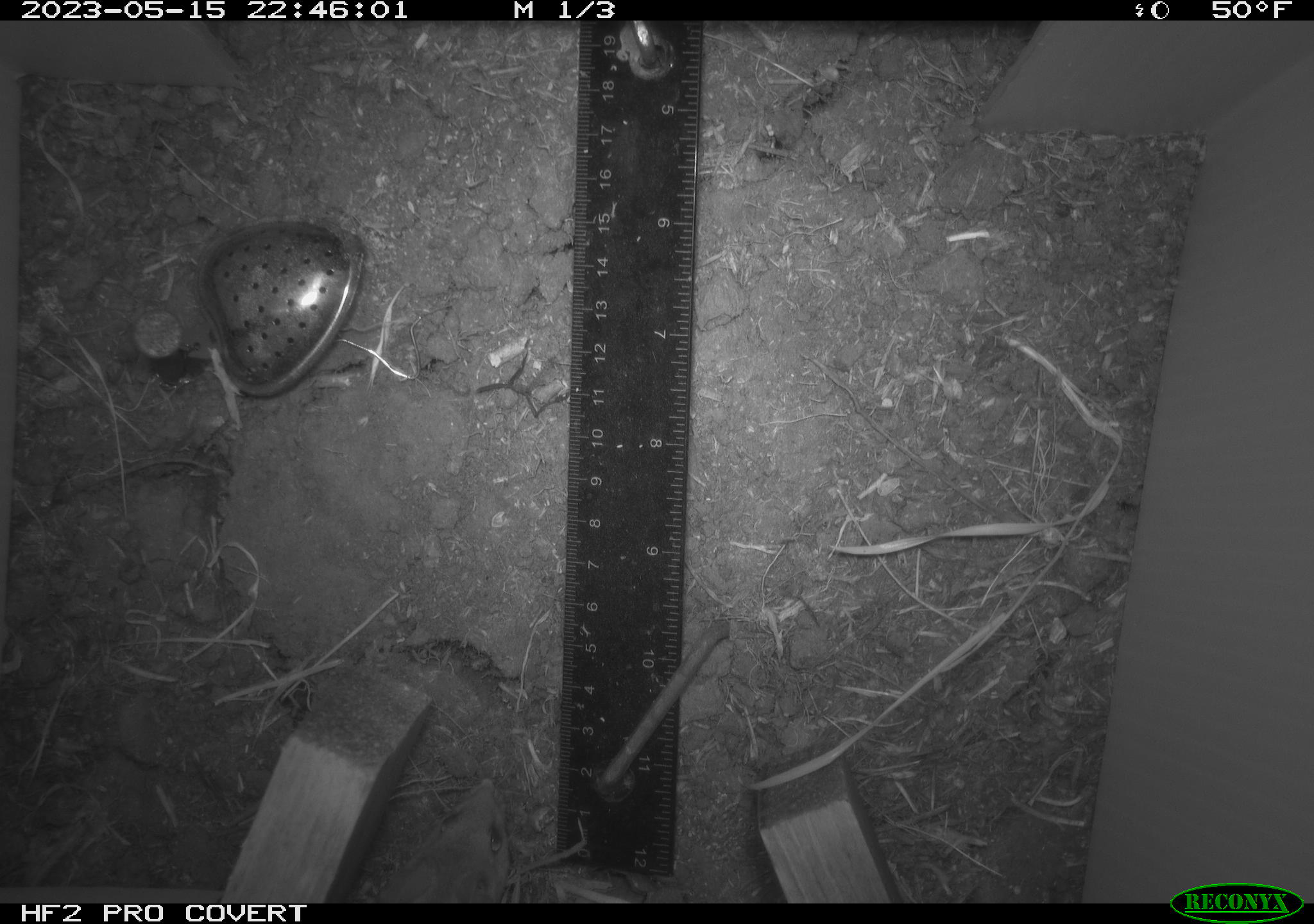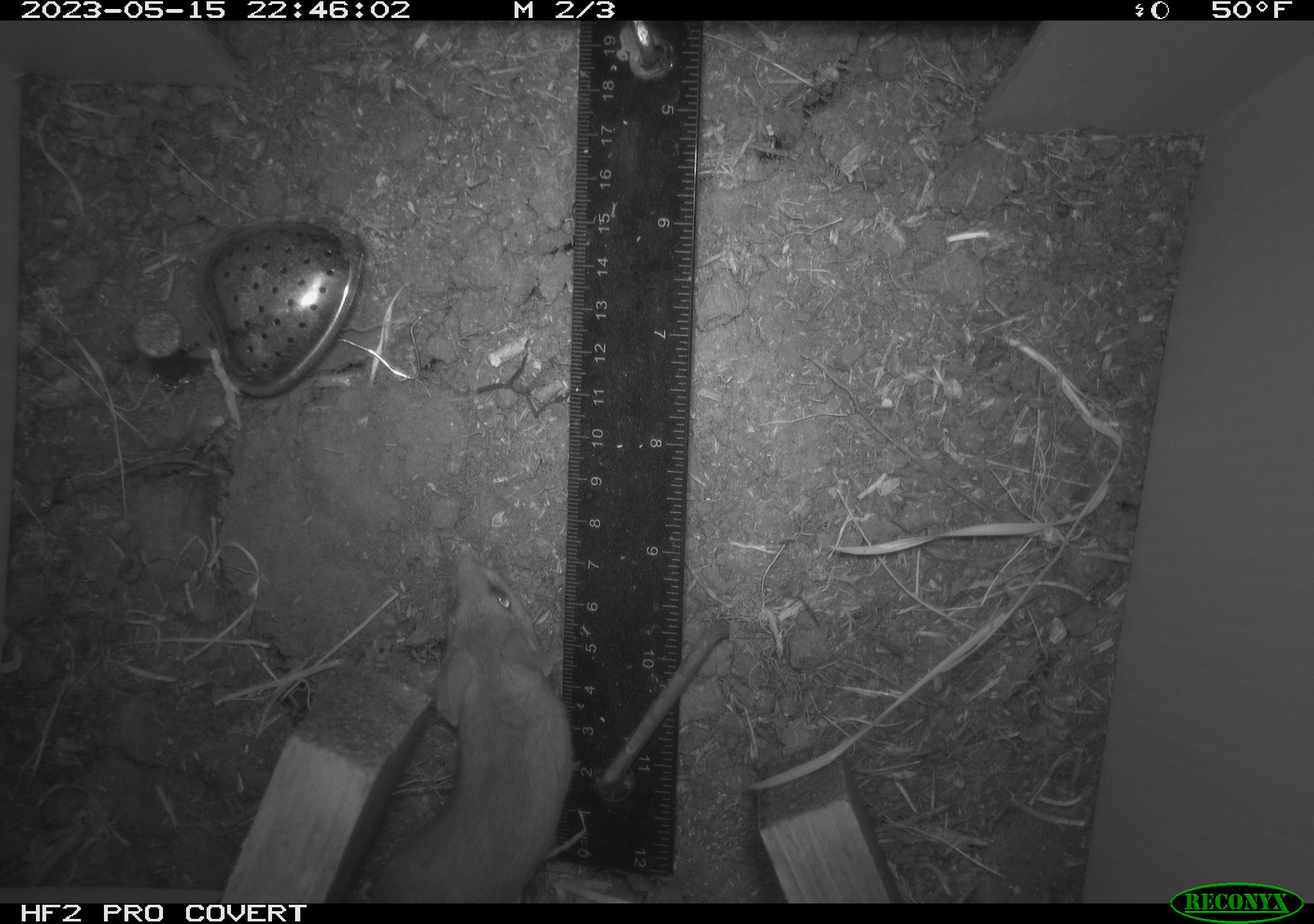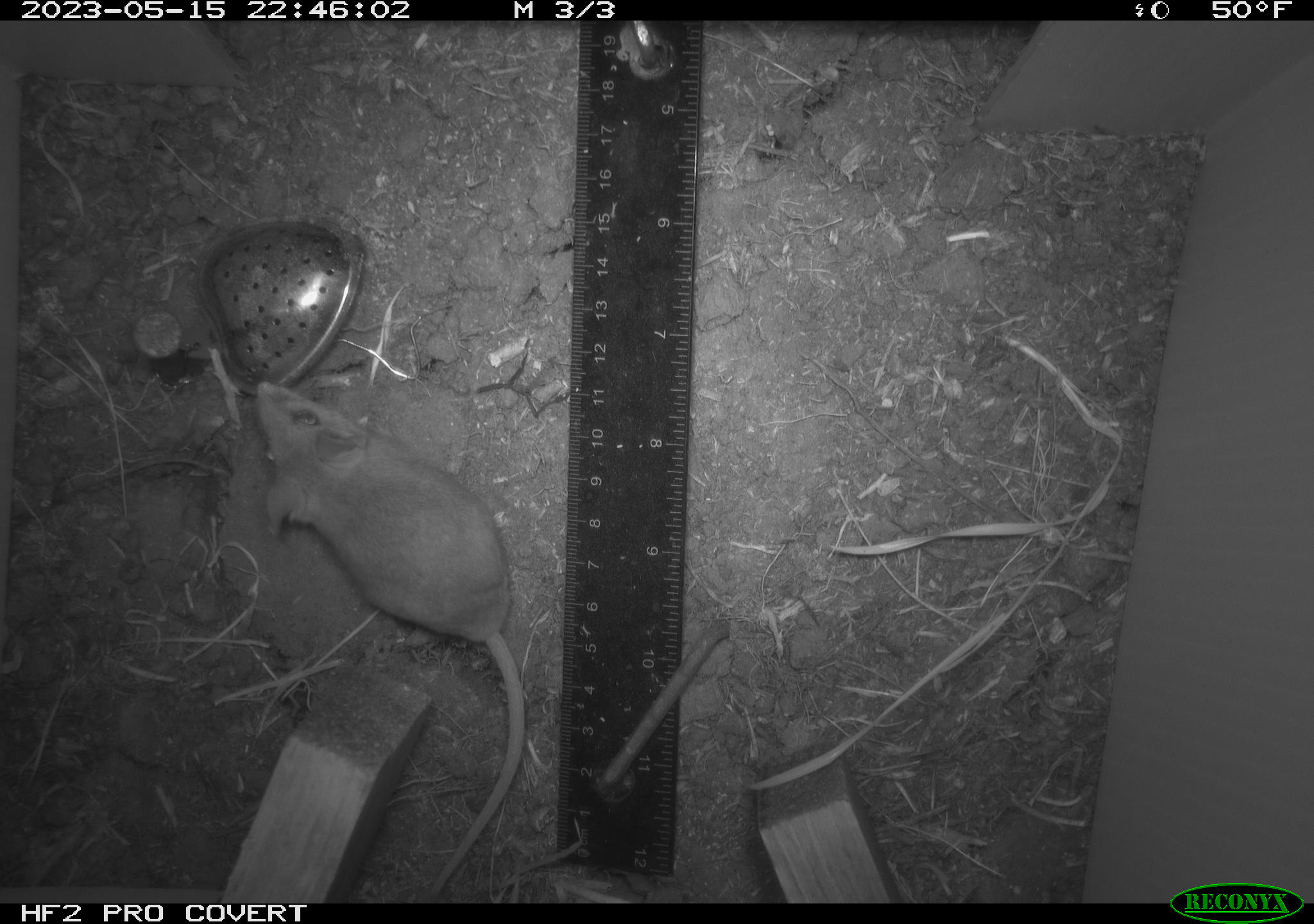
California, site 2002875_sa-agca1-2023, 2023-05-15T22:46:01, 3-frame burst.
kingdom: Animalia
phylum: Chordata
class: Mammalia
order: Rodentia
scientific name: Rodentia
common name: mouse species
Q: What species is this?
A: Mouse species (Rodentia).